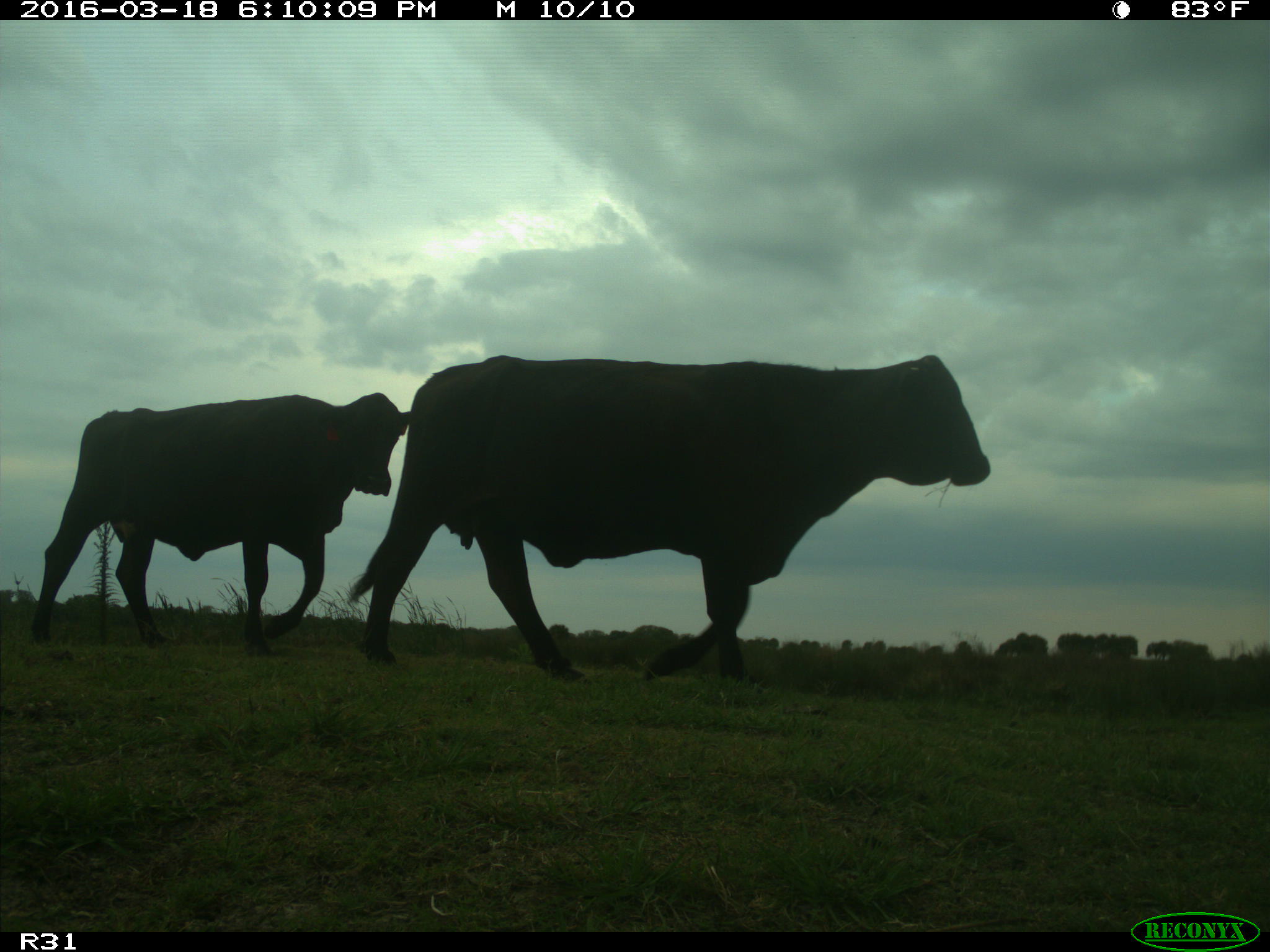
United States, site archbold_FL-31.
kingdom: Animalia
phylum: Chordata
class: Mammalia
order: Artiodactyla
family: Bovidae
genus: Bos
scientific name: Bos taurus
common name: domestic cow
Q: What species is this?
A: Bos taurus (domestic cow).